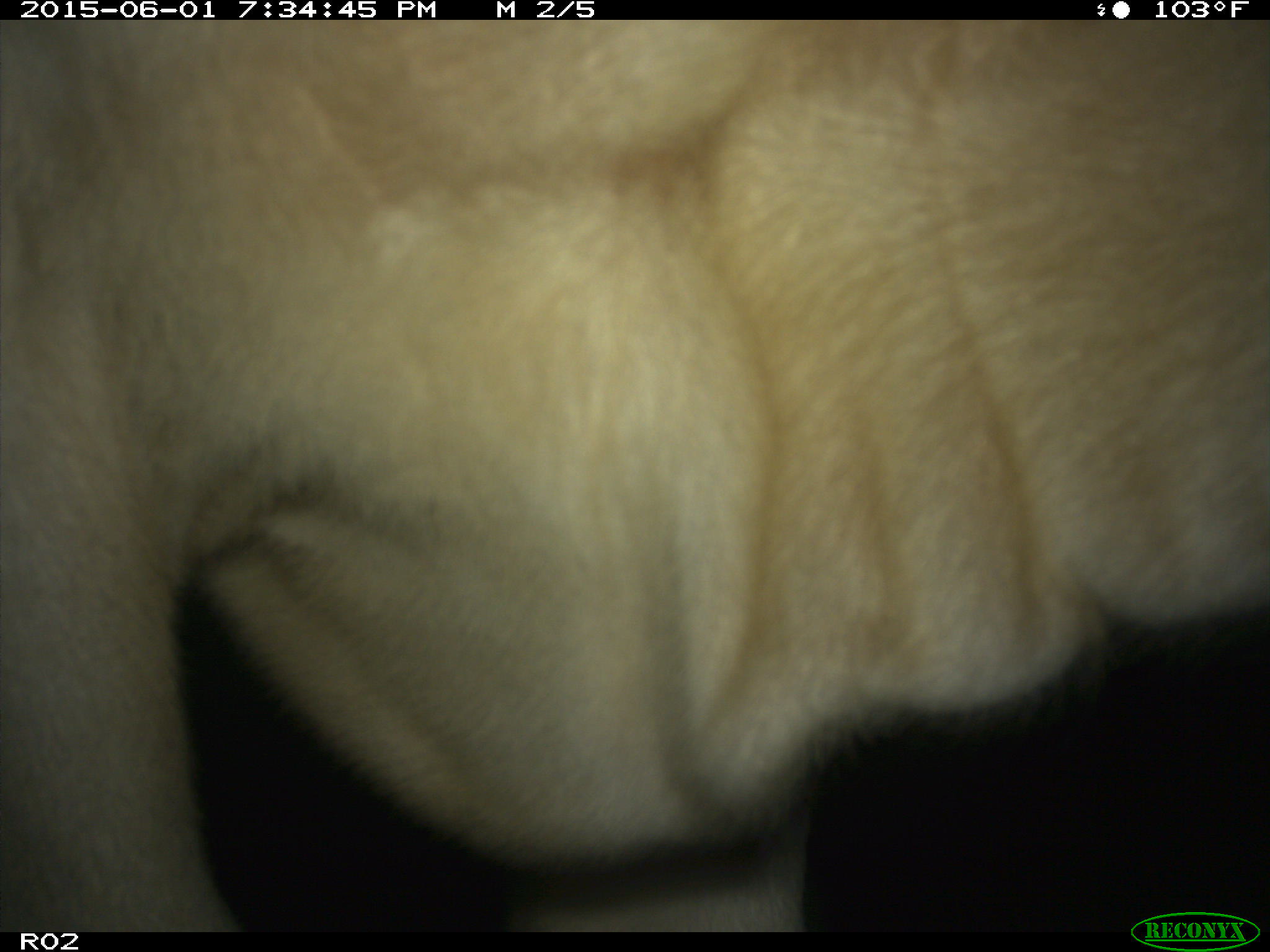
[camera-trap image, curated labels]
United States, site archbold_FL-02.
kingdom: Animalia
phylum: Chordata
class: Mammalia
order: Artiodactyla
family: Bovidae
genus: Bos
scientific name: Bos taurus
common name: domestic cow